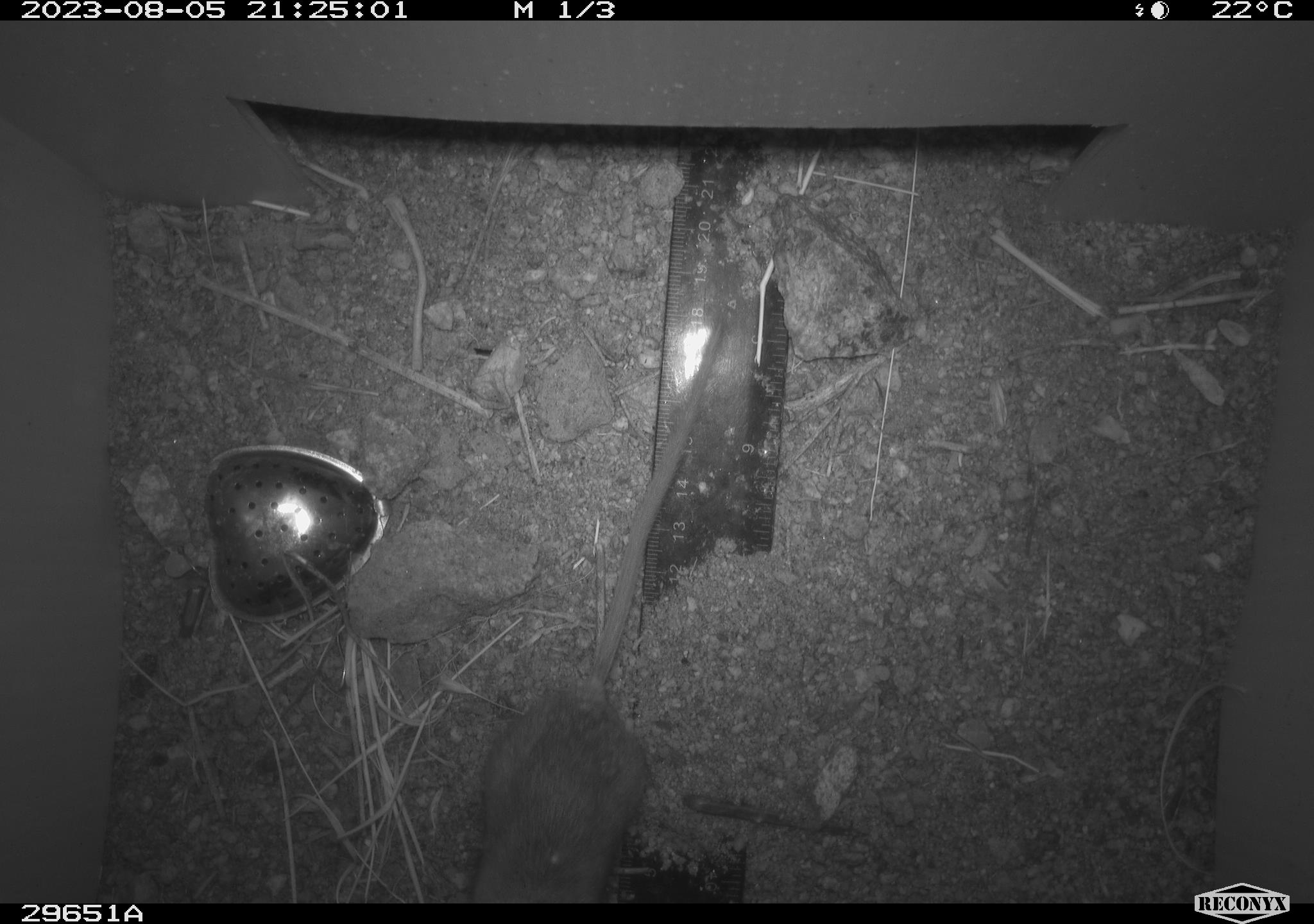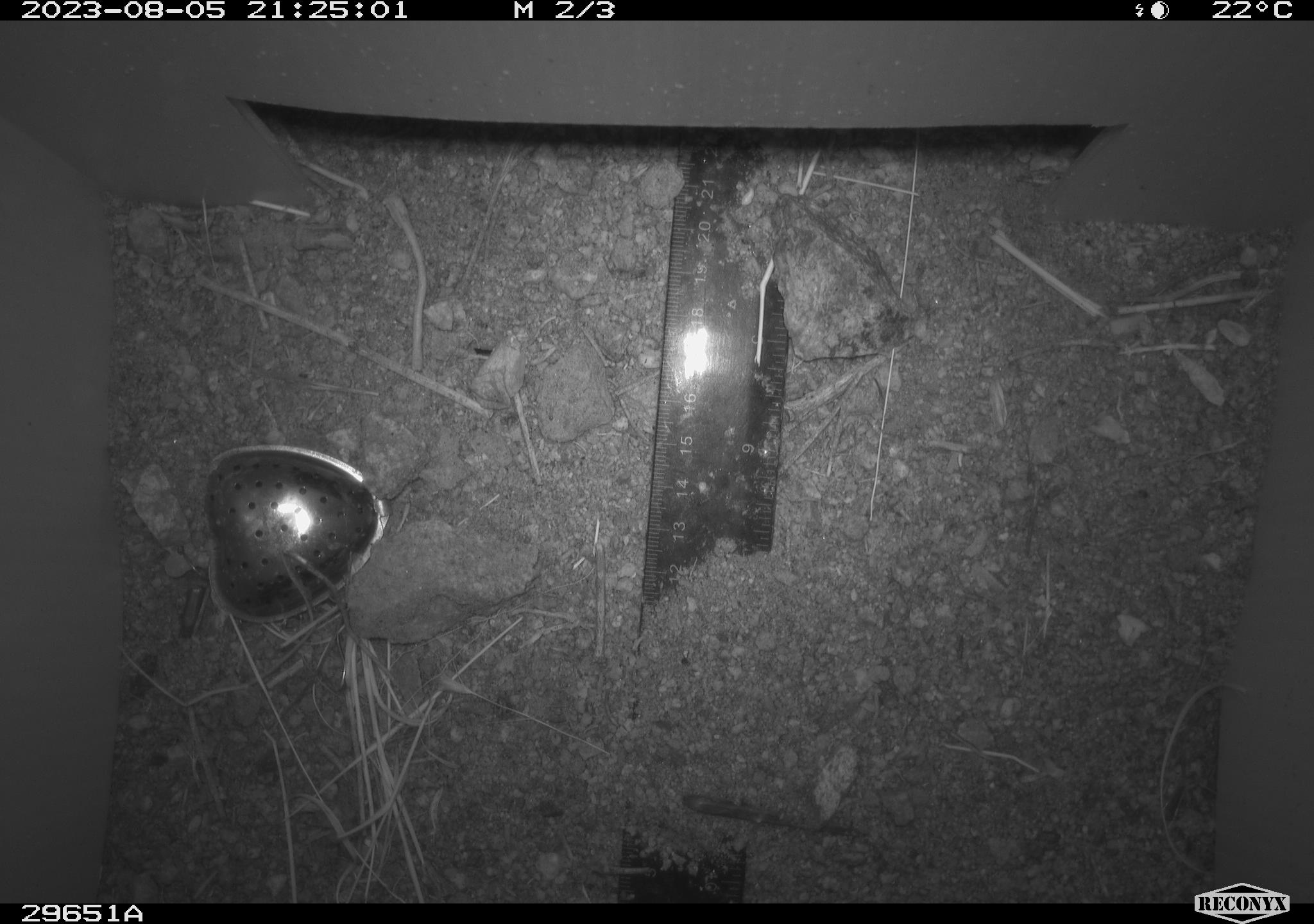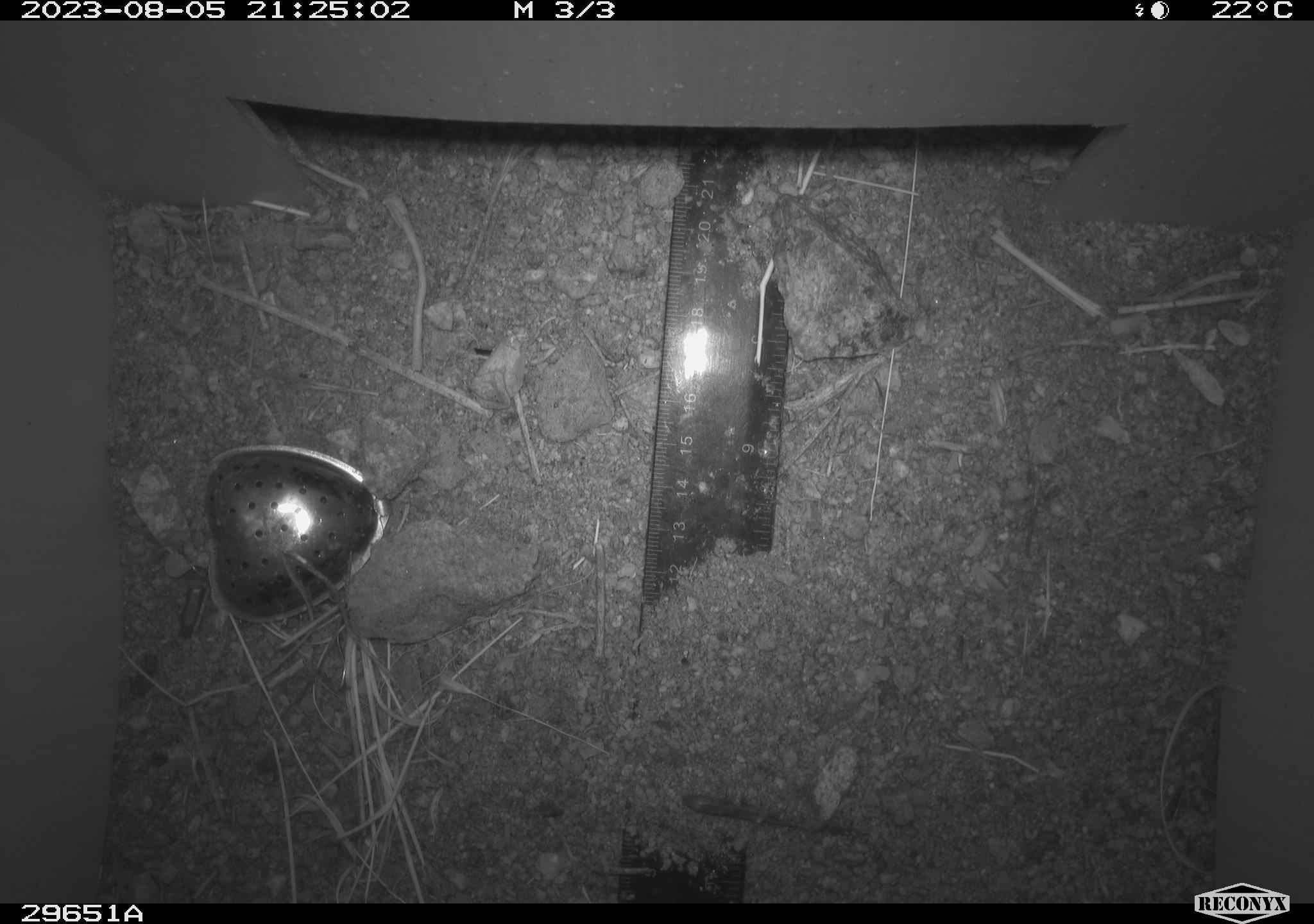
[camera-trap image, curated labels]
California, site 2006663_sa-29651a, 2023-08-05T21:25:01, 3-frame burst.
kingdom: Animalia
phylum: Chordata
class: Mammalia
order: Rodentia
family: Cricetidae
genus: Peromyscus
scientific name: Peromyscus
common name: deer mice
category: peromyscus species